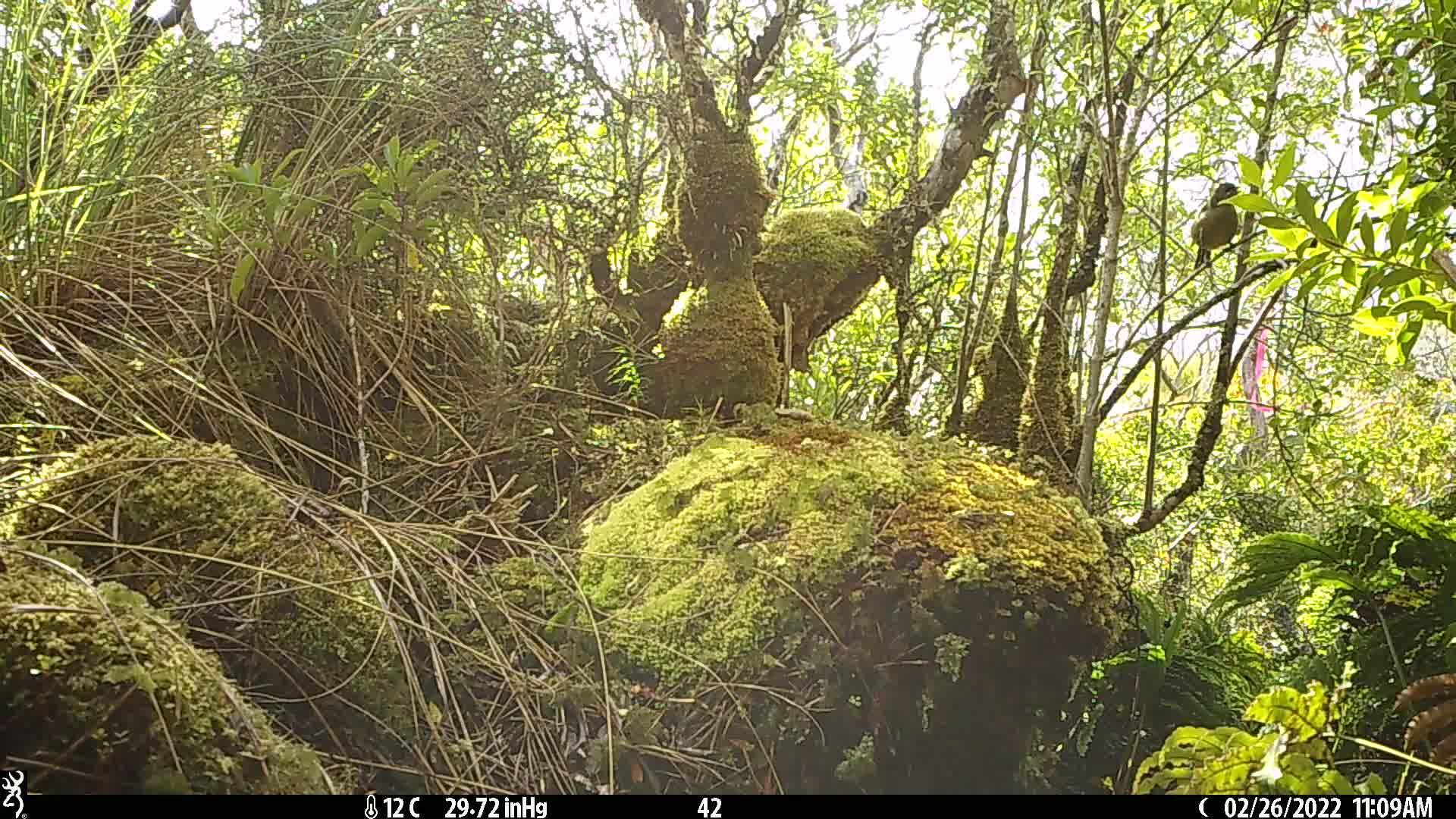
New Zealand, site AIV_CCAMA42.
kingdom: Animalia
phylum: Chordata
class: Aves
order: Passeriformes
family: Meliphagidae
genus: Anthornis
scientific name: Anthornis melanura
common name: new zealand bellbird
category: bellbird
Bellbird (new zealand bellbird) (Anthornis melanura).